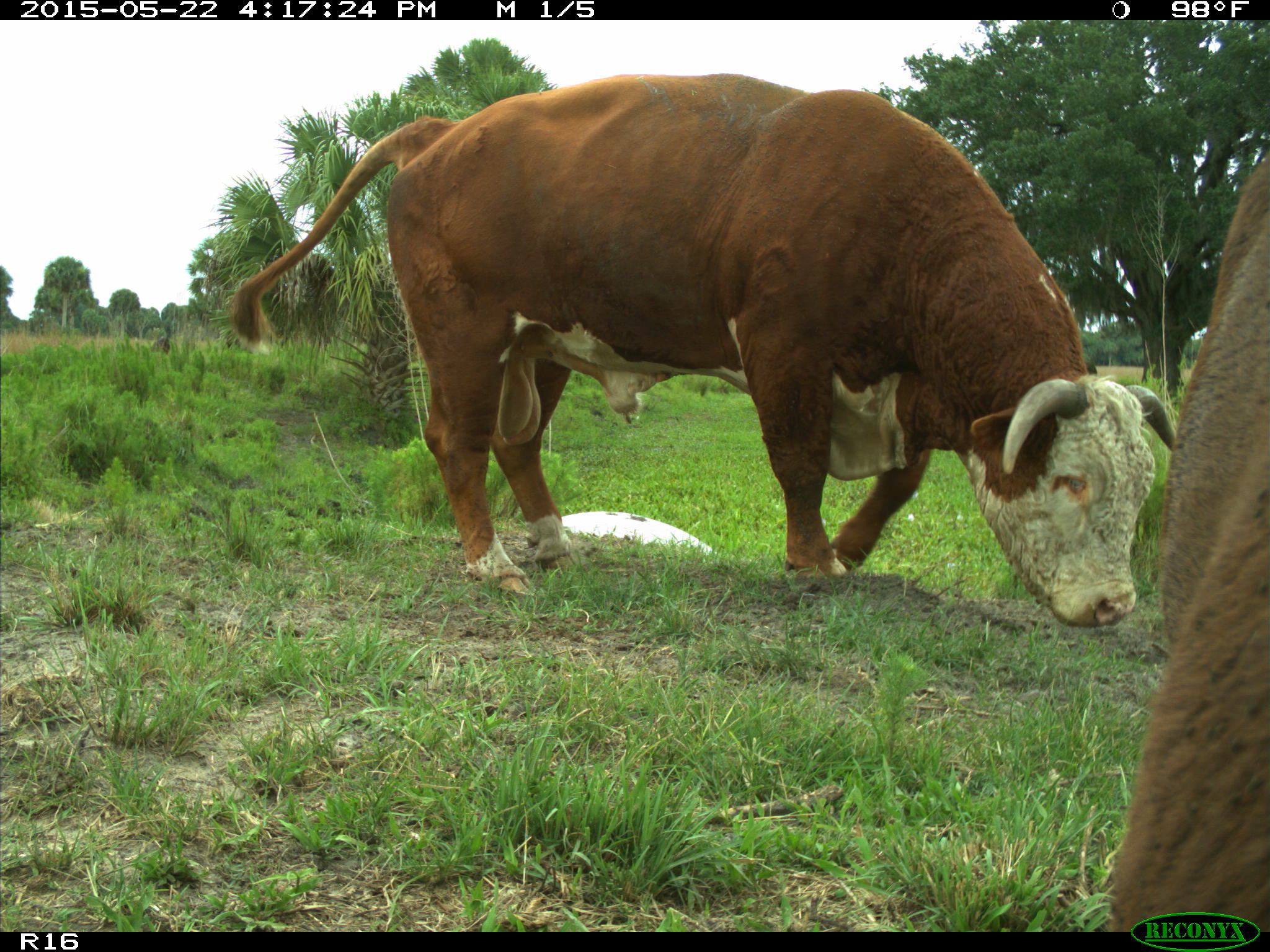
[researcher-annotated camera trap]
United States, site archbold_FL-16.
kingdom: Animalia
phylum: Chordata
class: Mammalia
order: Artiodactyla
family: Bovidae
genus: Bos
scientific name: Bos taurus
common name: domestic cow